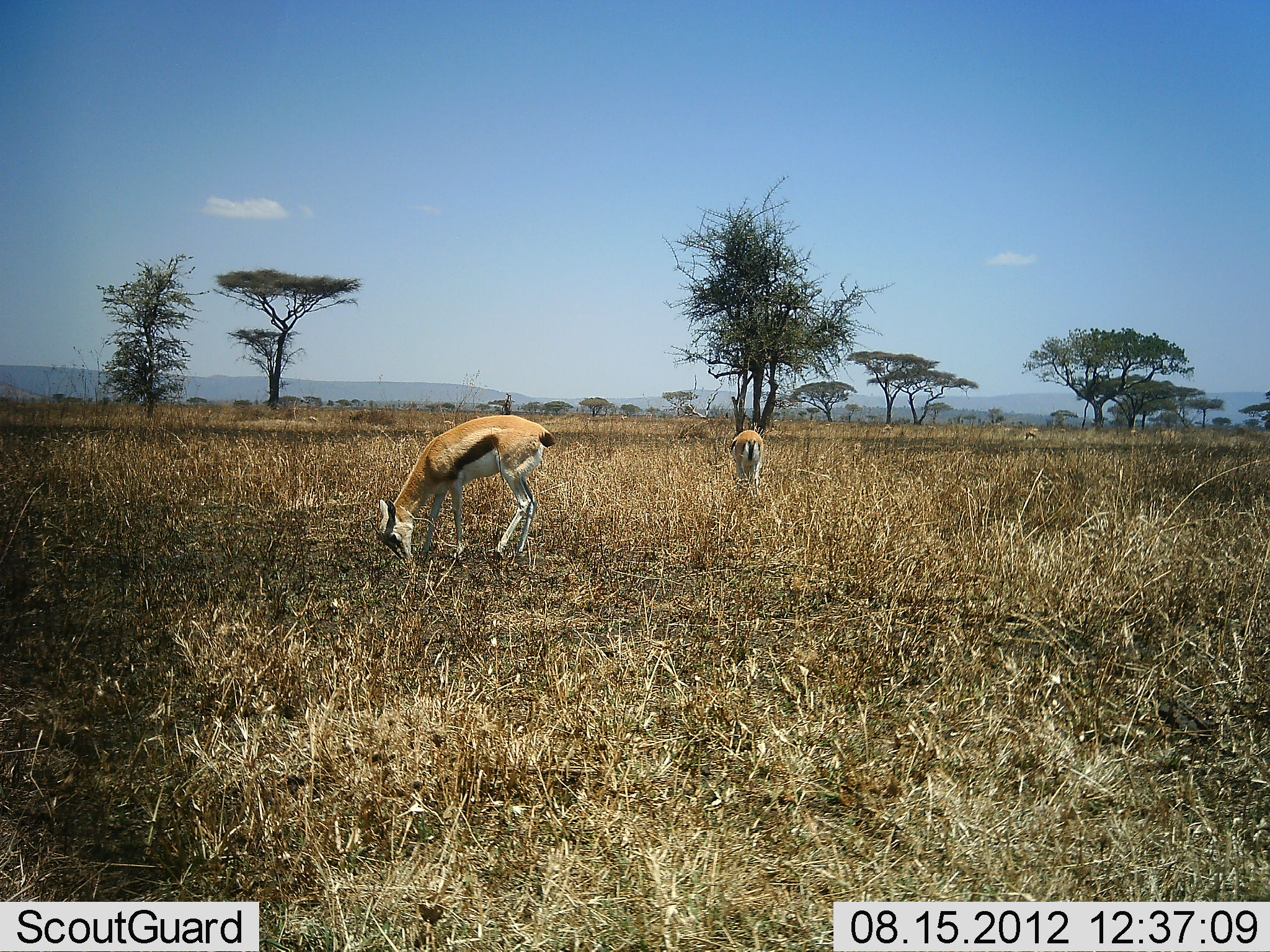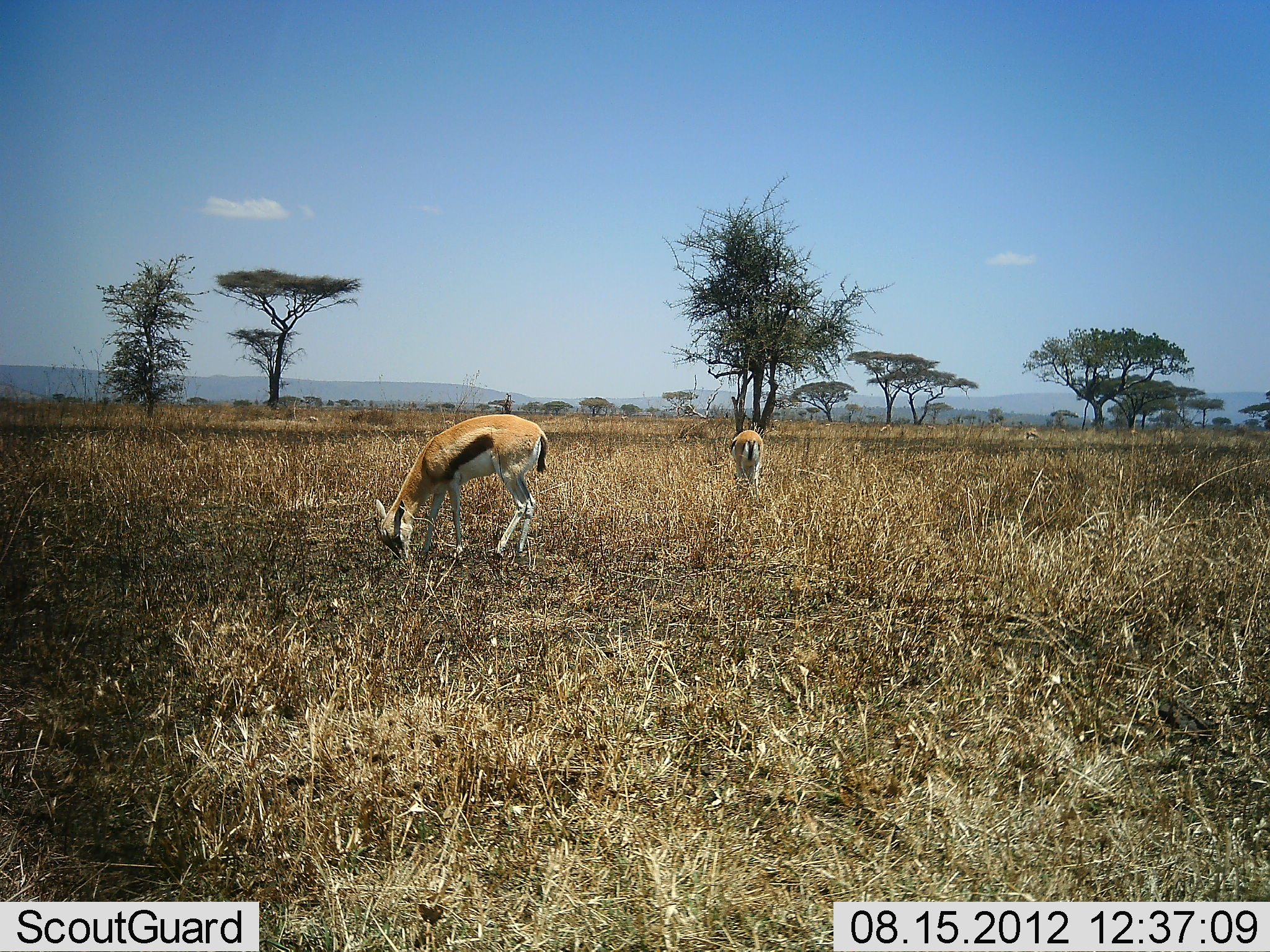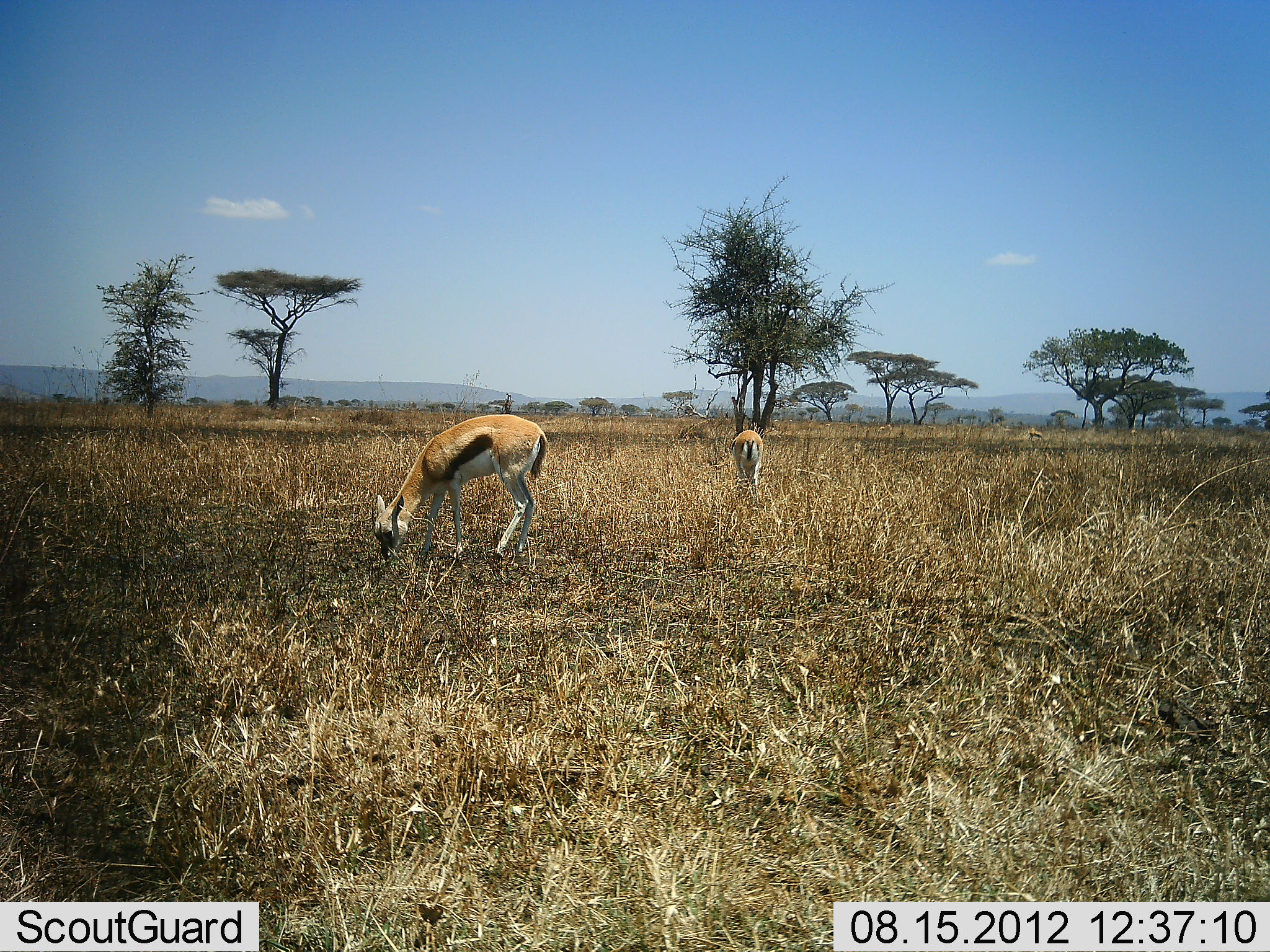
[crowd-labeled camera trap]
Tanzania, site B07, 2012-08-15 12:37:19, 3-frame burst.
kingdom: Animalia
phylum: Chordata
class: Mammalia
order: Artiodactyla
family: Bovidae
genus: Eudorcas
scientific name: Eudorcas thomsonii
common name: thomson's gazelle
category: gazellethomsons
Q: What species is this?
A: Gazellethomsons (thomson's gazelle) (Eudorcas thomsonii).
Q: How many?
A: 2.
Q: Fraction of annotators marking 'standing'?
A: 20%.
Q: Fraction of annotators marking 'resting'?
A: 0%.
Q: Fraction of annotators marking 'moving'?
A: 0%.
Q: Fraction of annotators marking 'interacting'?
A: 0%.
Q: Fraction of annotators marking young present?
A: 0%.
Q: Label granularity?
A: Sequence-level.